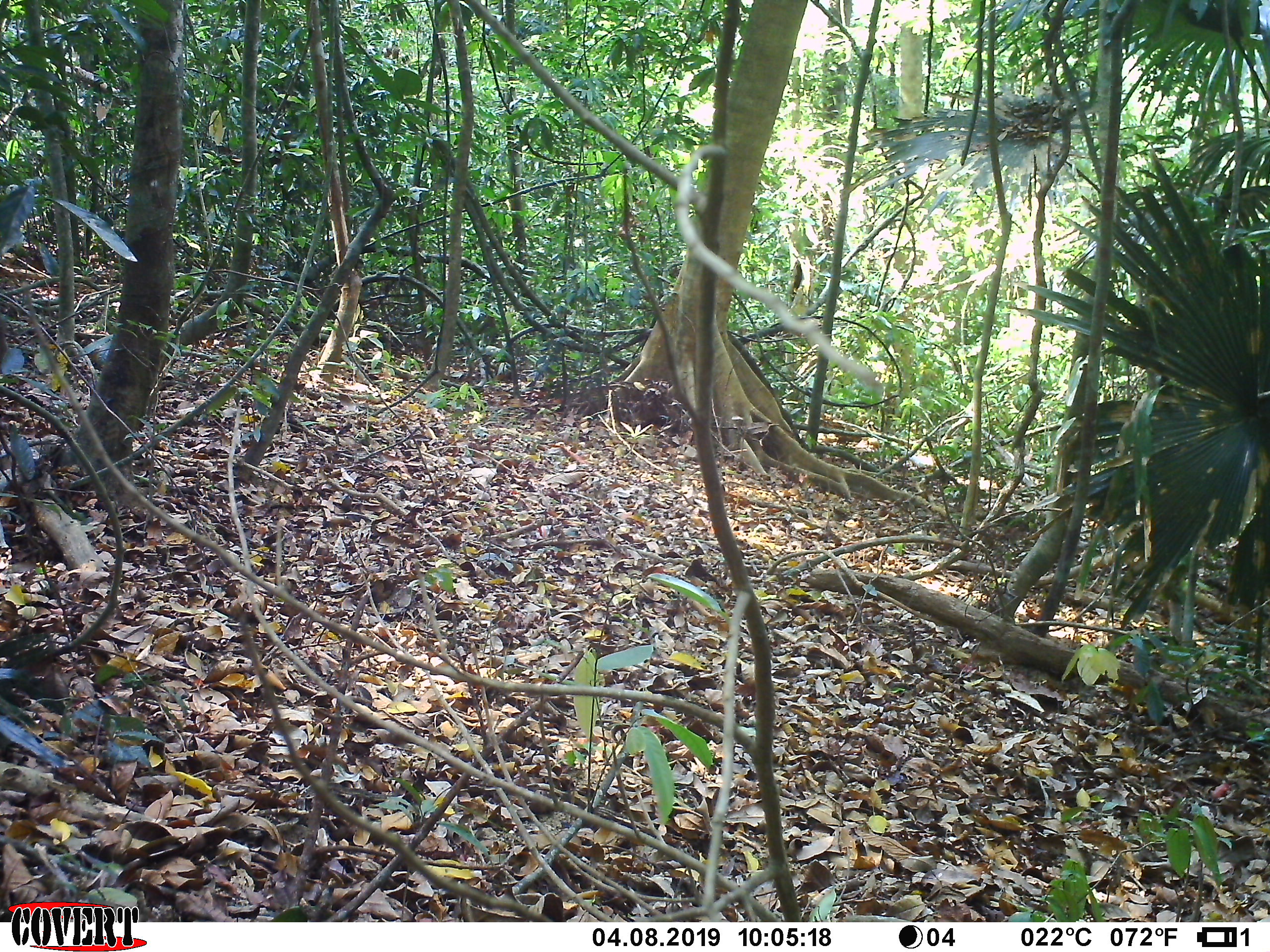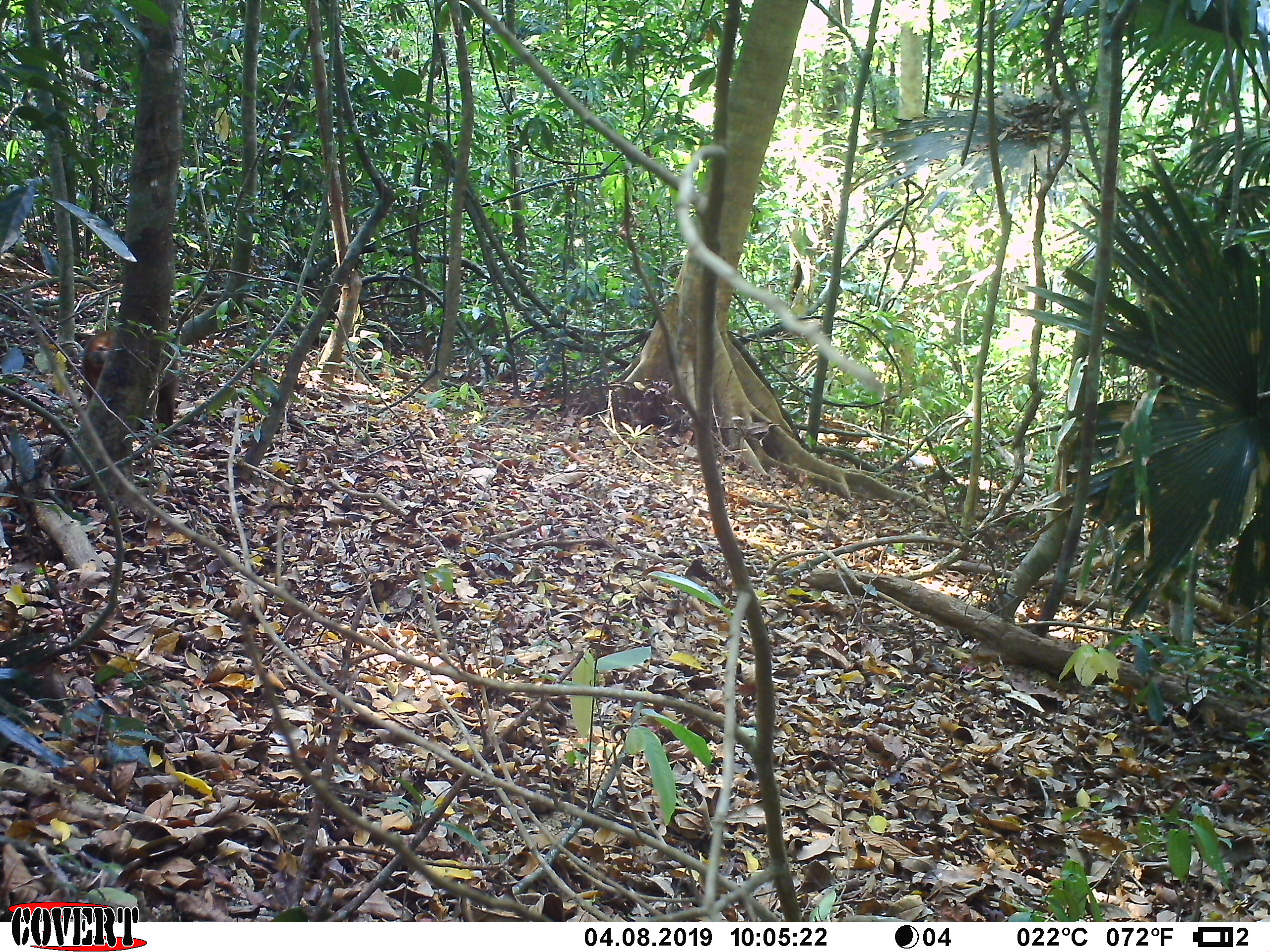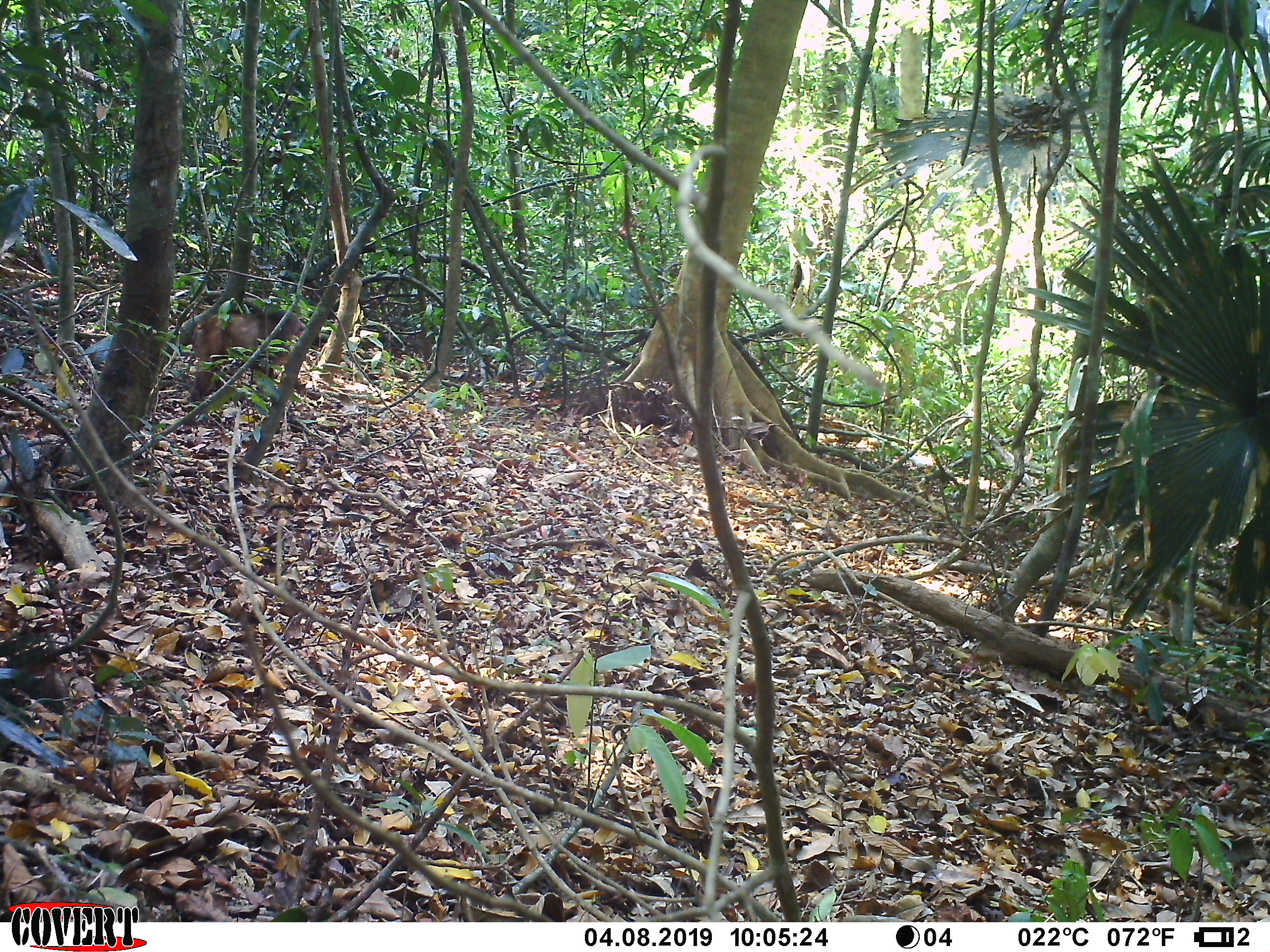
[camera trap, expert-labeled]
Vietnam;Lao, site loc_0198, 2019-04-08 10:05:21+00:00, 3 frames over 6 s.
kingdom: Animalia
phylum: Chordata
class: Mammalia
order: Primates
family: Cercopithecidae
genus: Macaca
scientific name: Macaca arctoides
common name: stump-tailed macaque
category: stump tailed macaque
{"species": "stump tailed macaque (stump-tailed macaque) (Macaca arctoides)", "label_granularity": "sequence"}